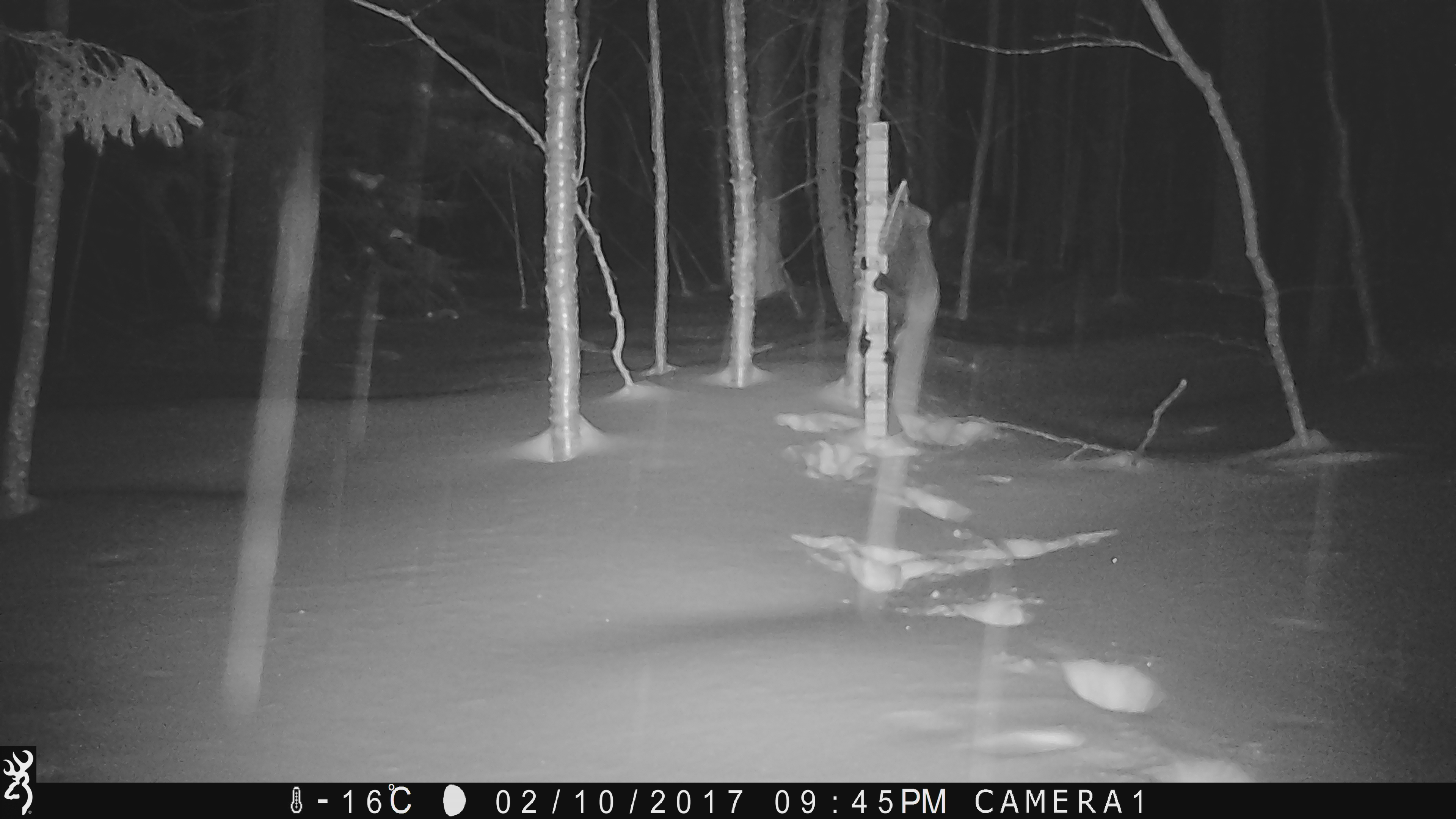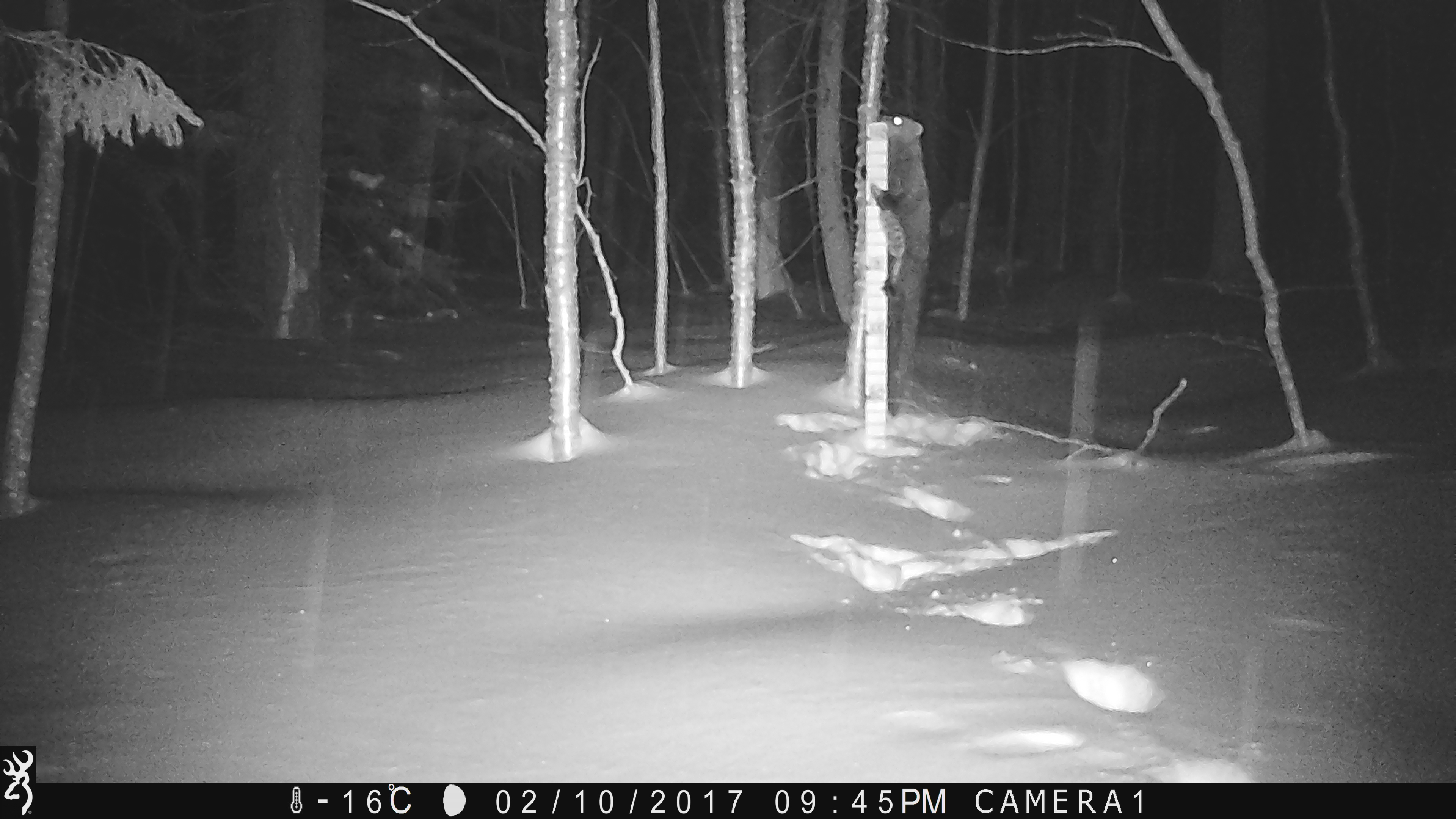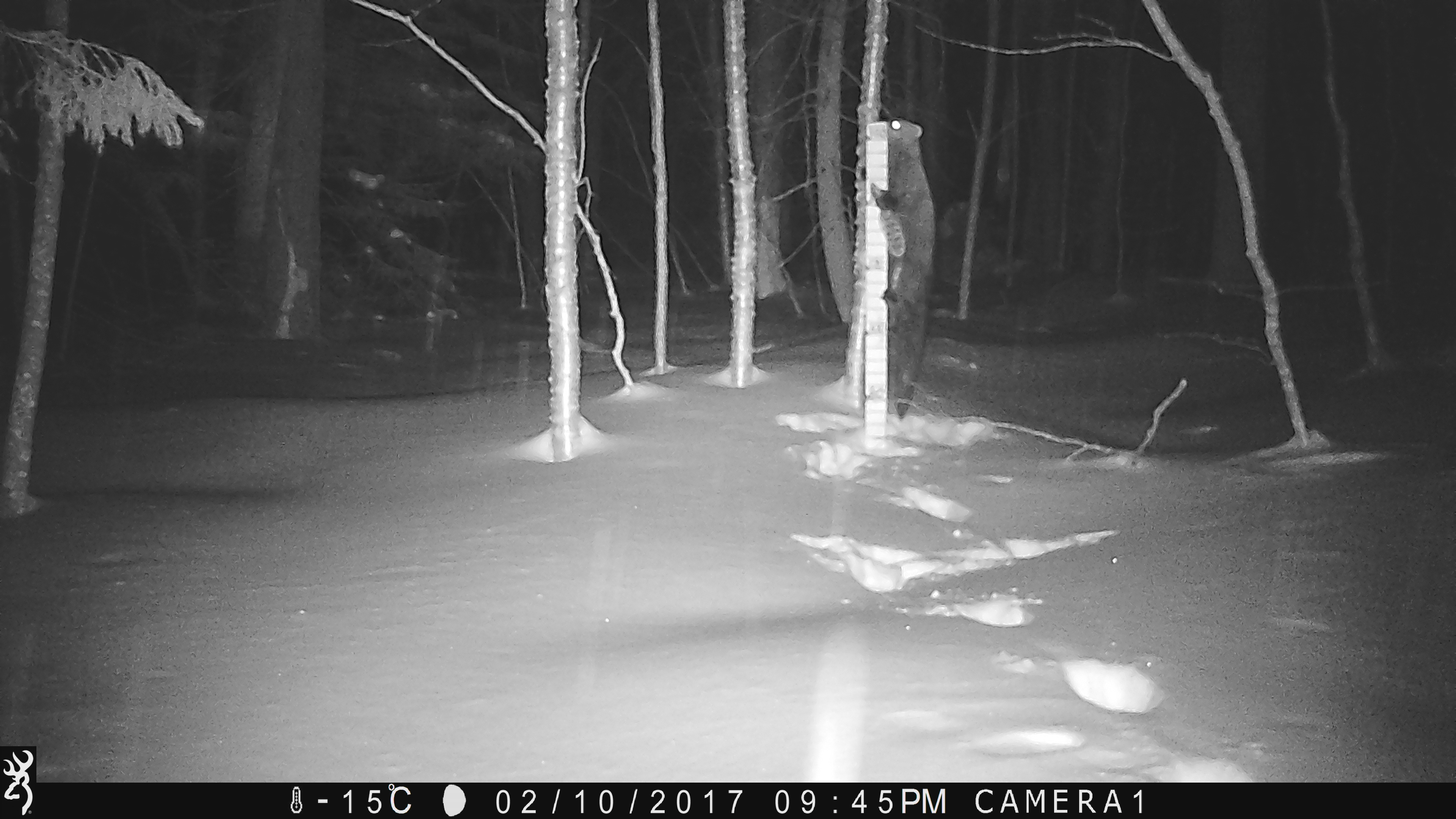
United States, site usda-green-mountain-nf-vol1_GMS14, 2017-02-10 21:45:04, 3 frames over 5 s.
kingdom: Animalia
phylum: Chordata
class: Mammalia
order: Carnivora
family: Mustelidae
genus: Pekania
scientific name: Pekania pennanti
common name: fisher